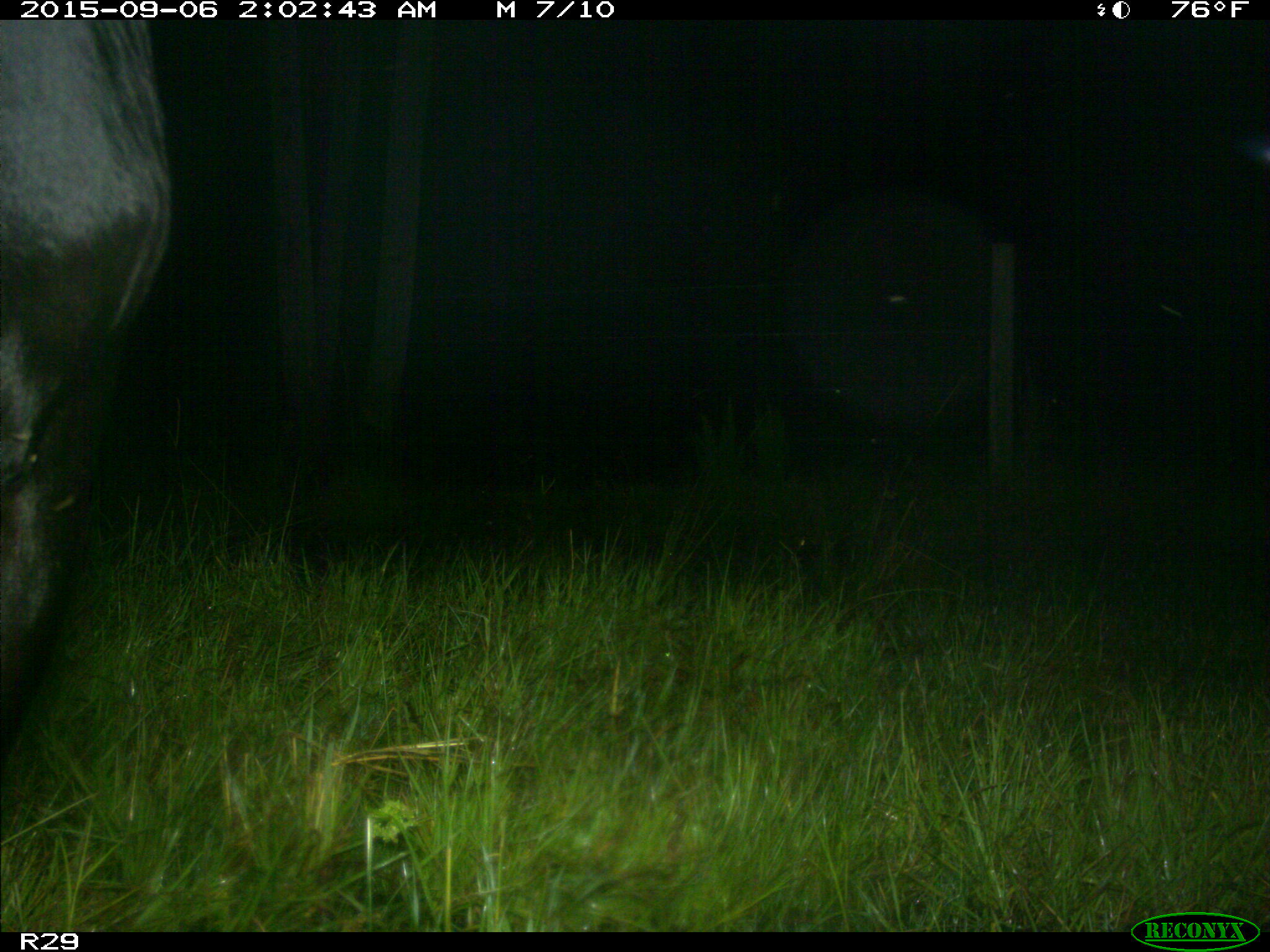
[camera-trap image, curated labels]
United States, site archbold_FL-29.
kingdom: Animalia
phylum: Chordata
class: Mammalia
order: Artiodactyla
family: Bovidae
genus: Bos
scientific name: Bos taurus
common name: domestic cow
Bos taurus (domestic cow).